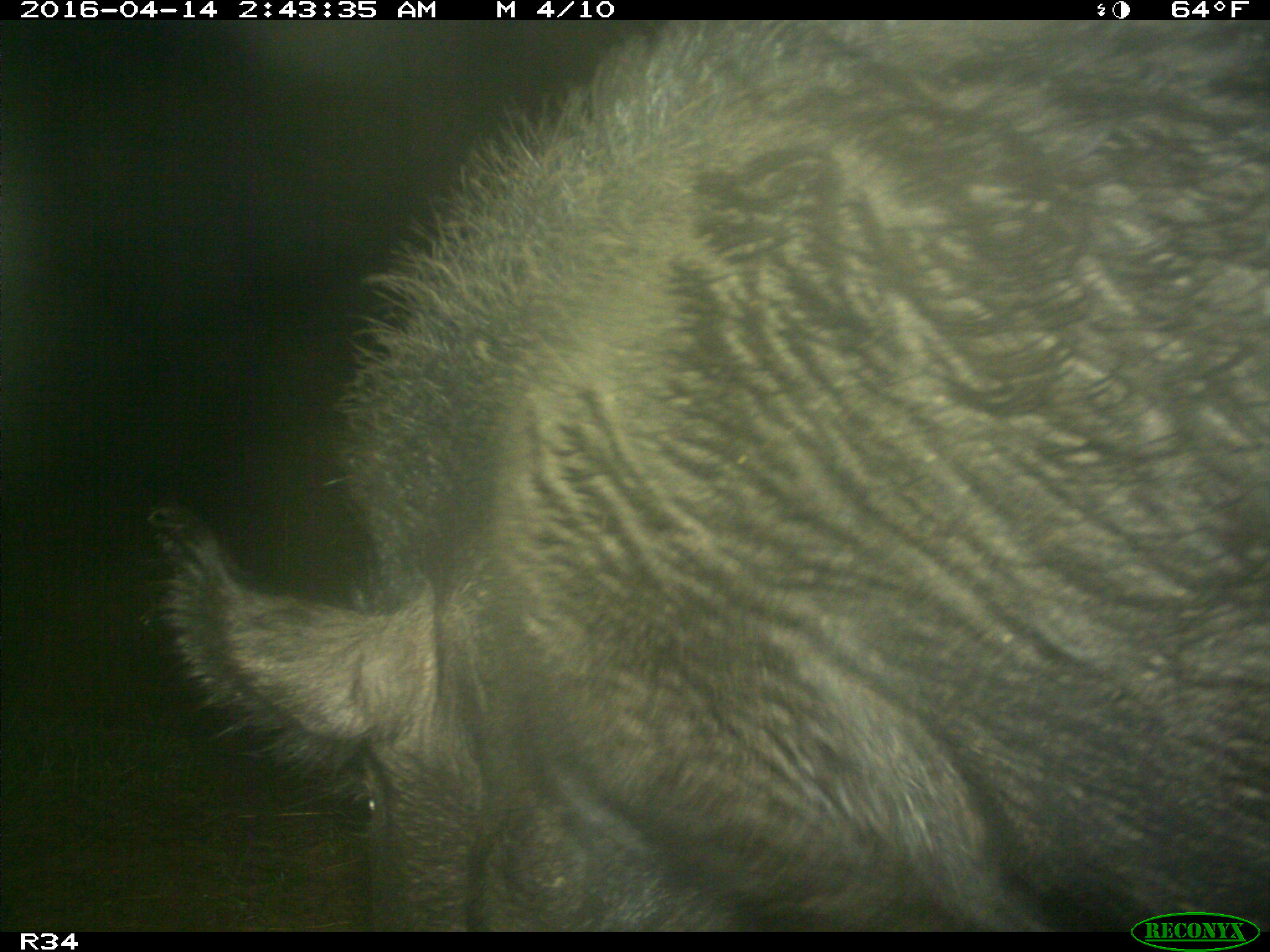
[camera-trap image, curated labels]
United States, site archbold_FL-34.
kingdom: Animalia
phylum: Chordata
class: Mammalia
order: Artiodactyla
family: Suidae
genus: Sus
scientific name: Sus scrofa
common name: wild boar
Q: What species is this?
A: Sus scrofa (wild boar).